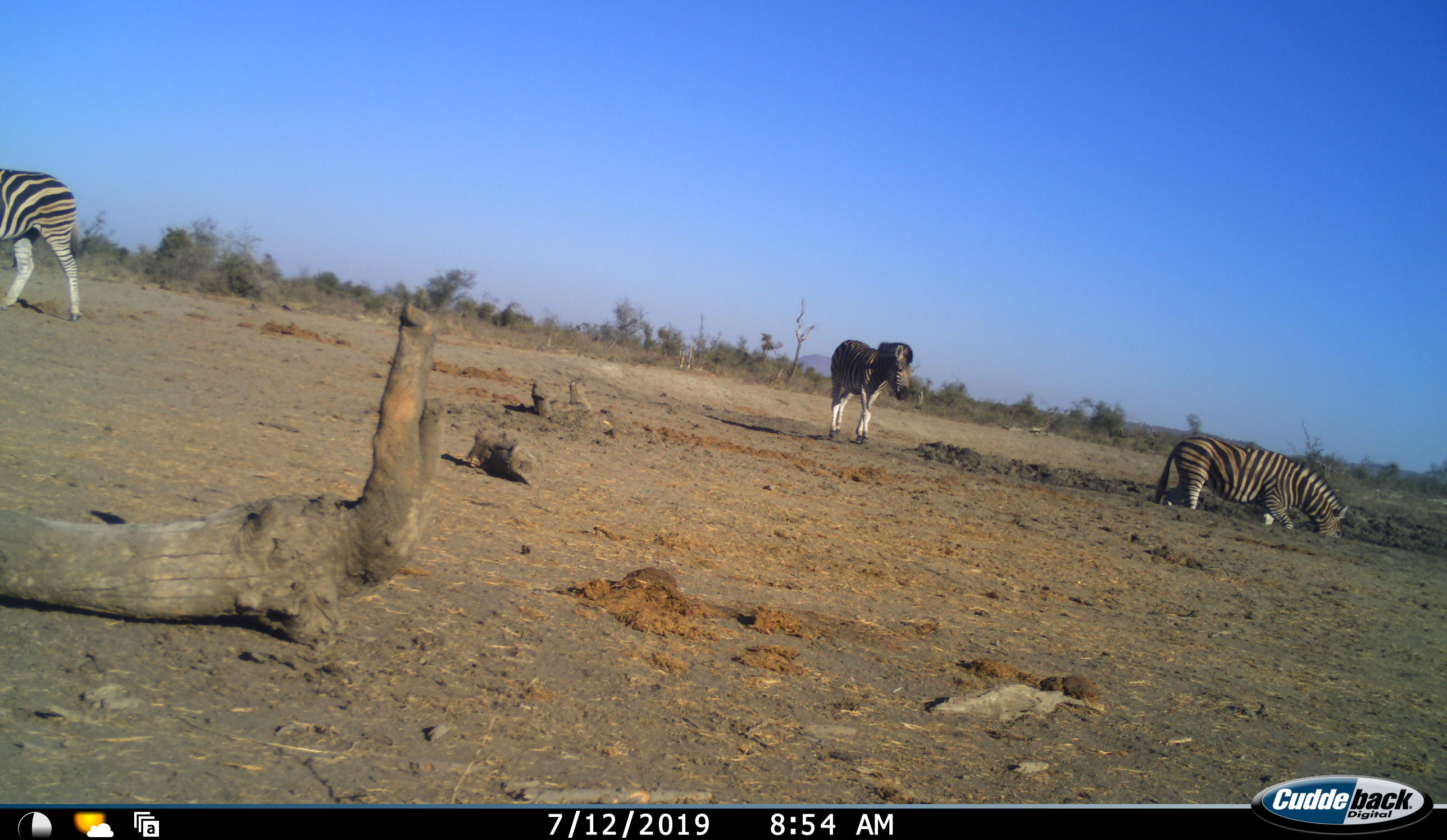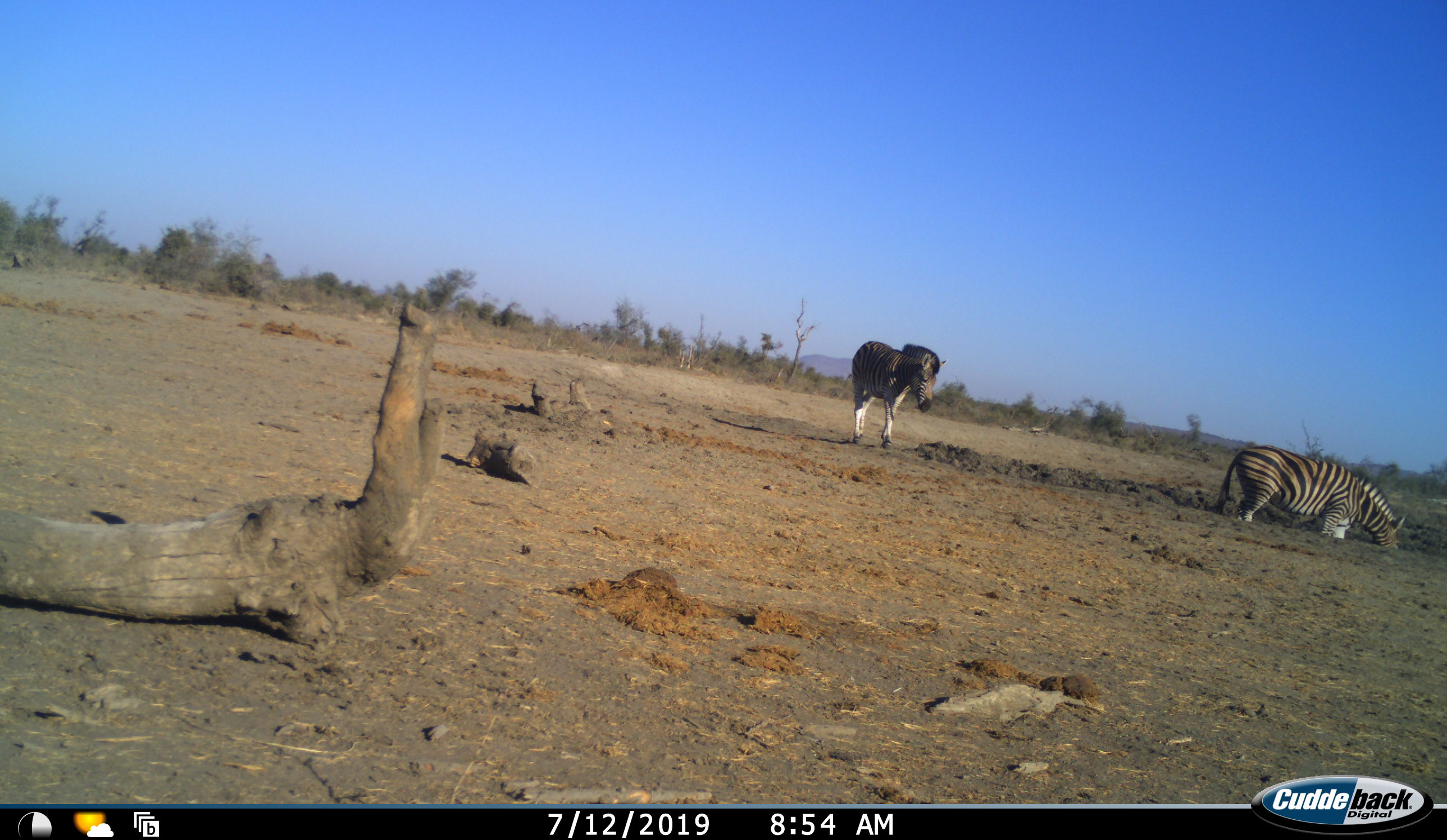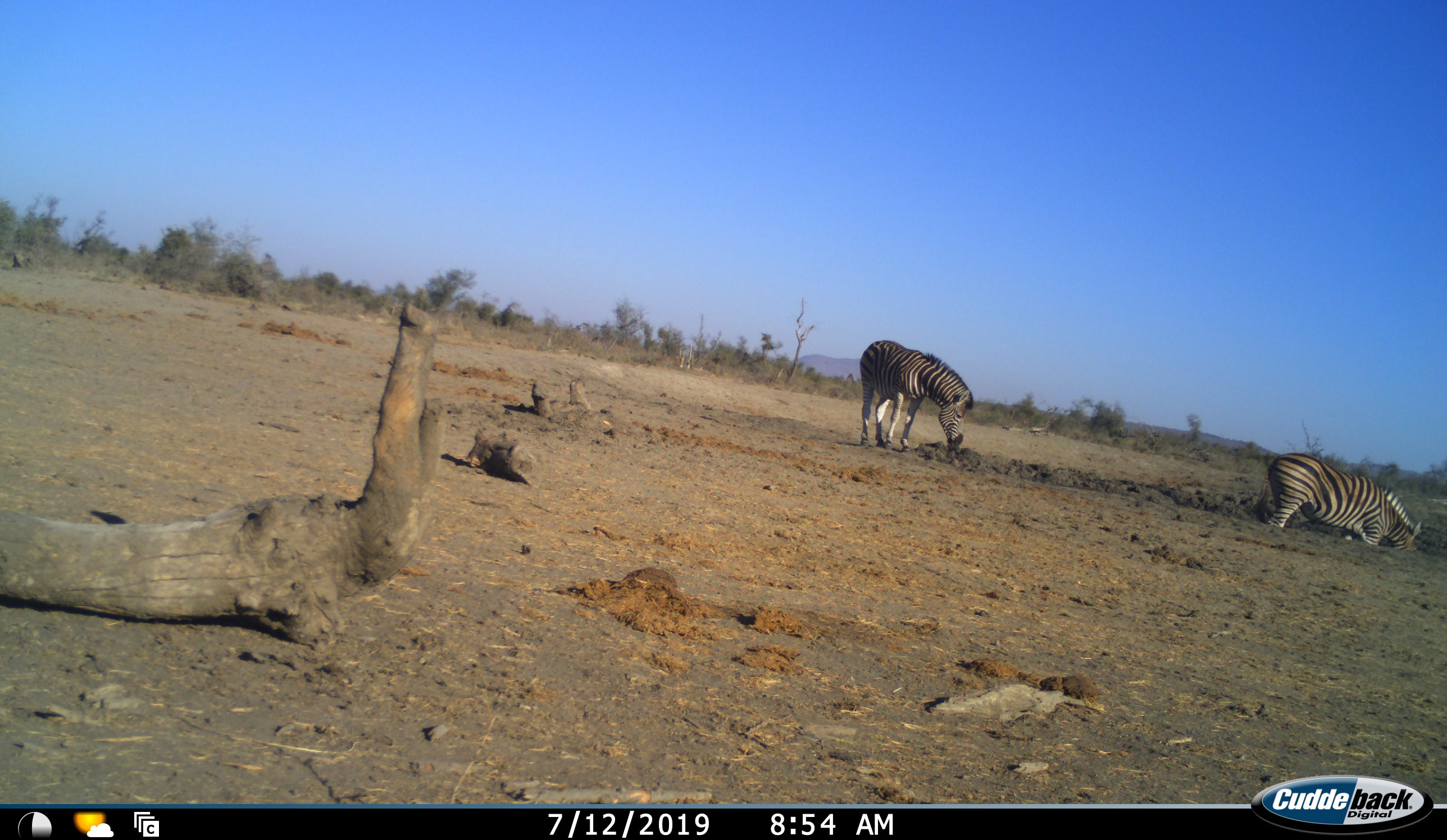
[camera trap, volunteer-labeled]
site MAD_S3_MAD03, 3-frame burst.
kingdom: Animalia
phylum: Chordata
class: Mammalia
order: Perissodactyla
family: Equidae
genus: Equus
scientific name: Equus quagga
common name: plains zebra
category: zebraplains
Zebraplains (plains zebra) (Equus quagga), count 3. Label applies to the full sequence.